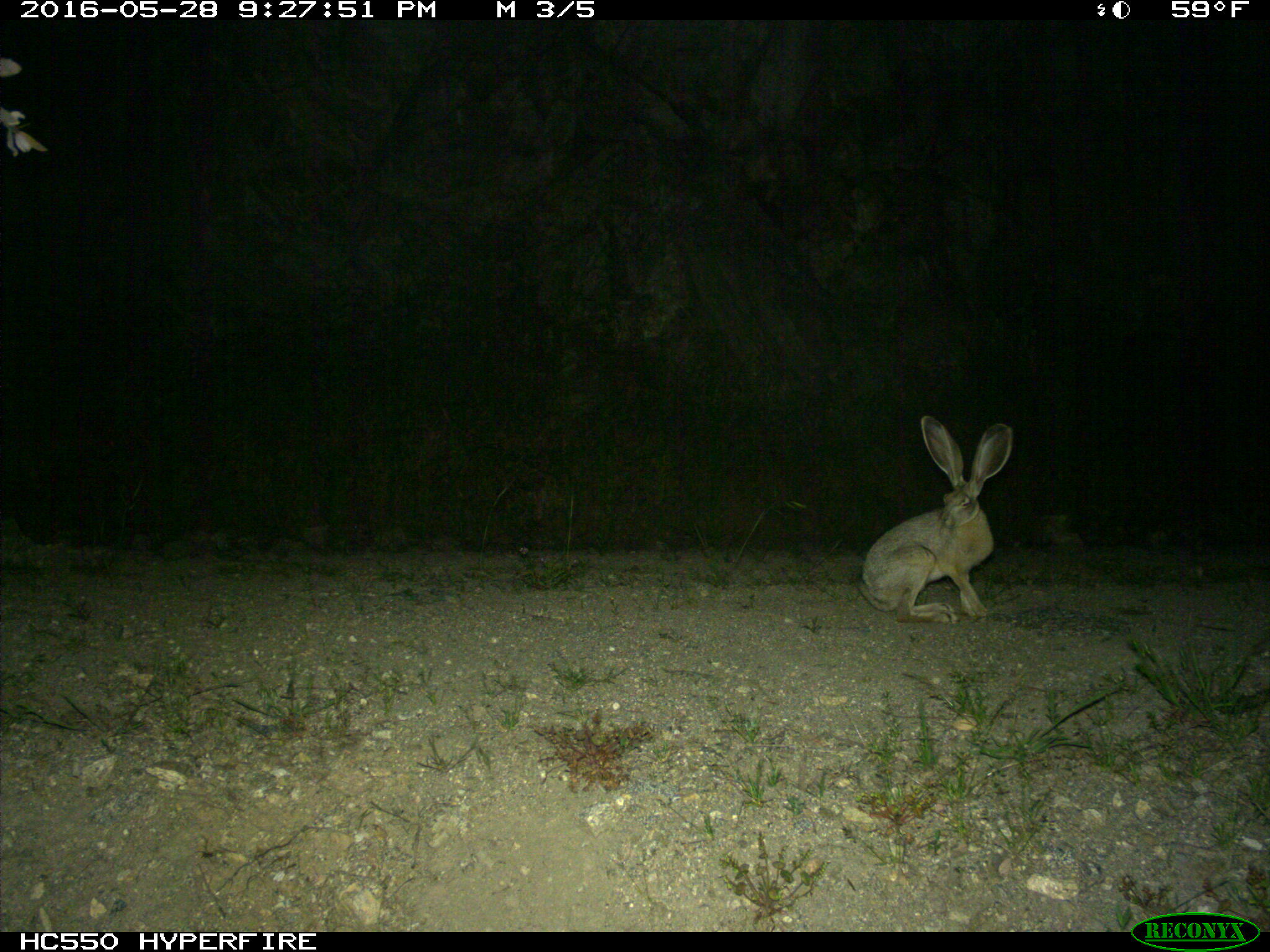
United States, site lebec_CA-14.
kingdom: Animalia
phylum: Chordata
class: Mammalia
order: Lagomorpha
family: Leporidae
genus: Lepus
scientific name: Lepus californicus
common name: black-tailed jackrabbit